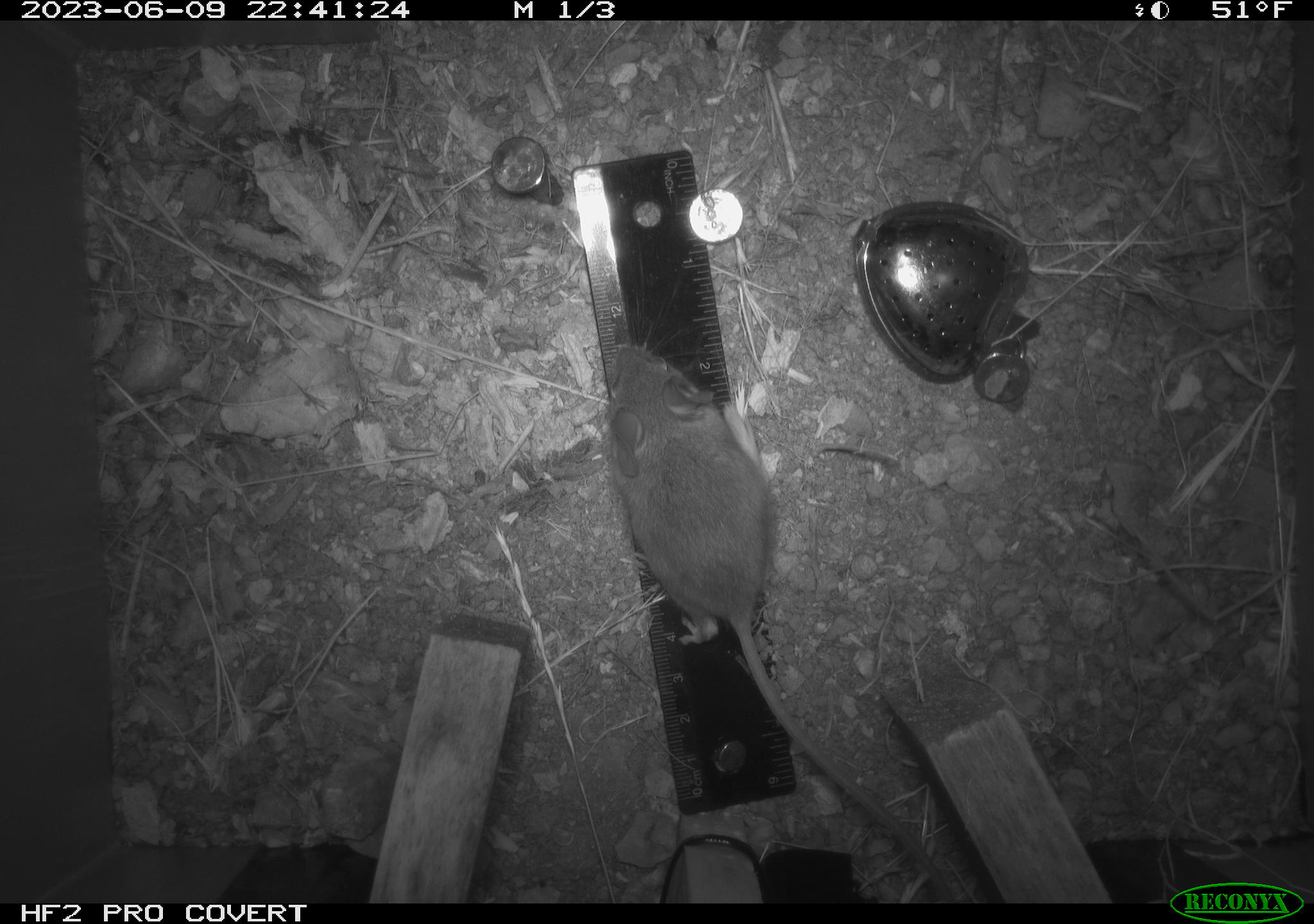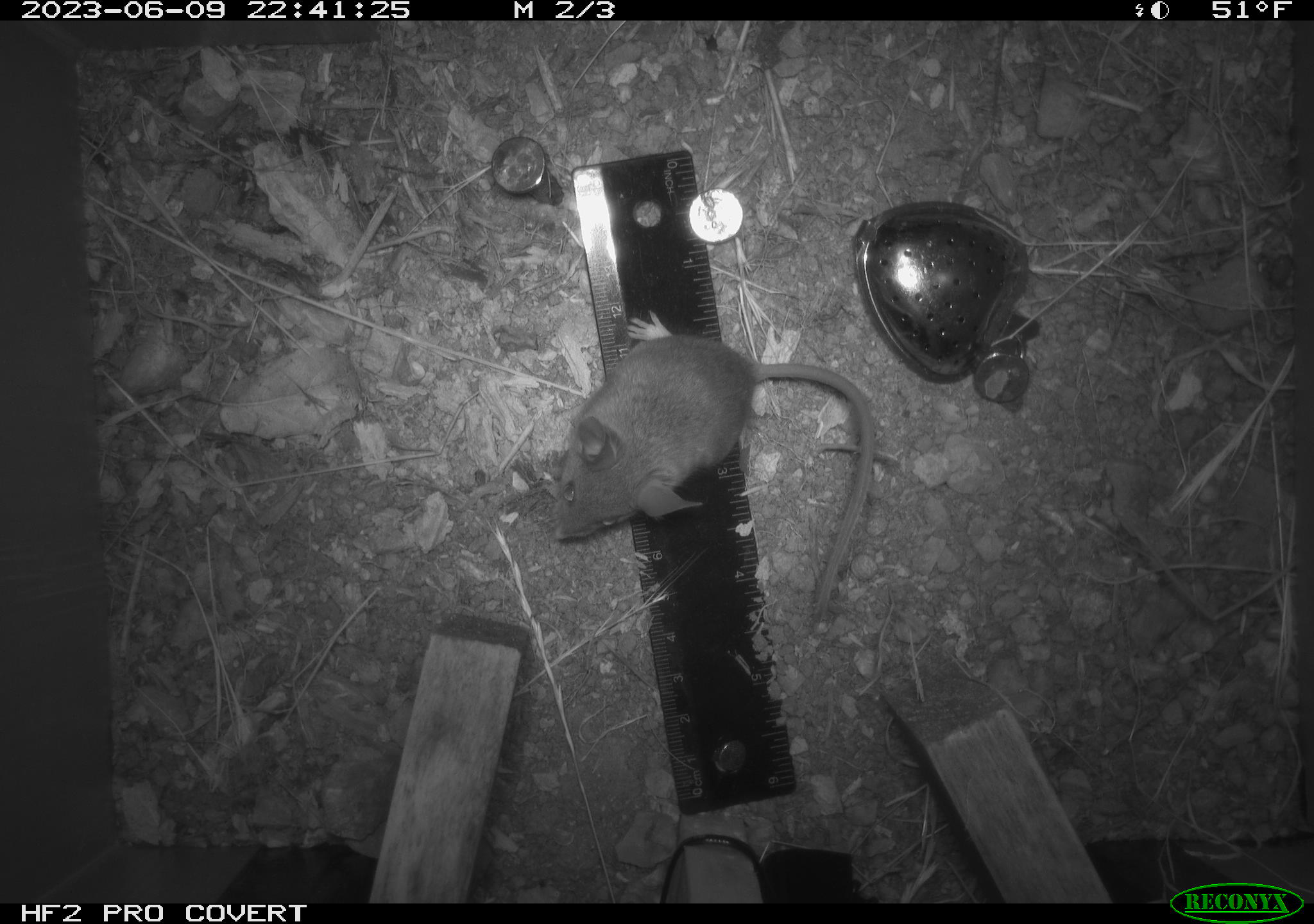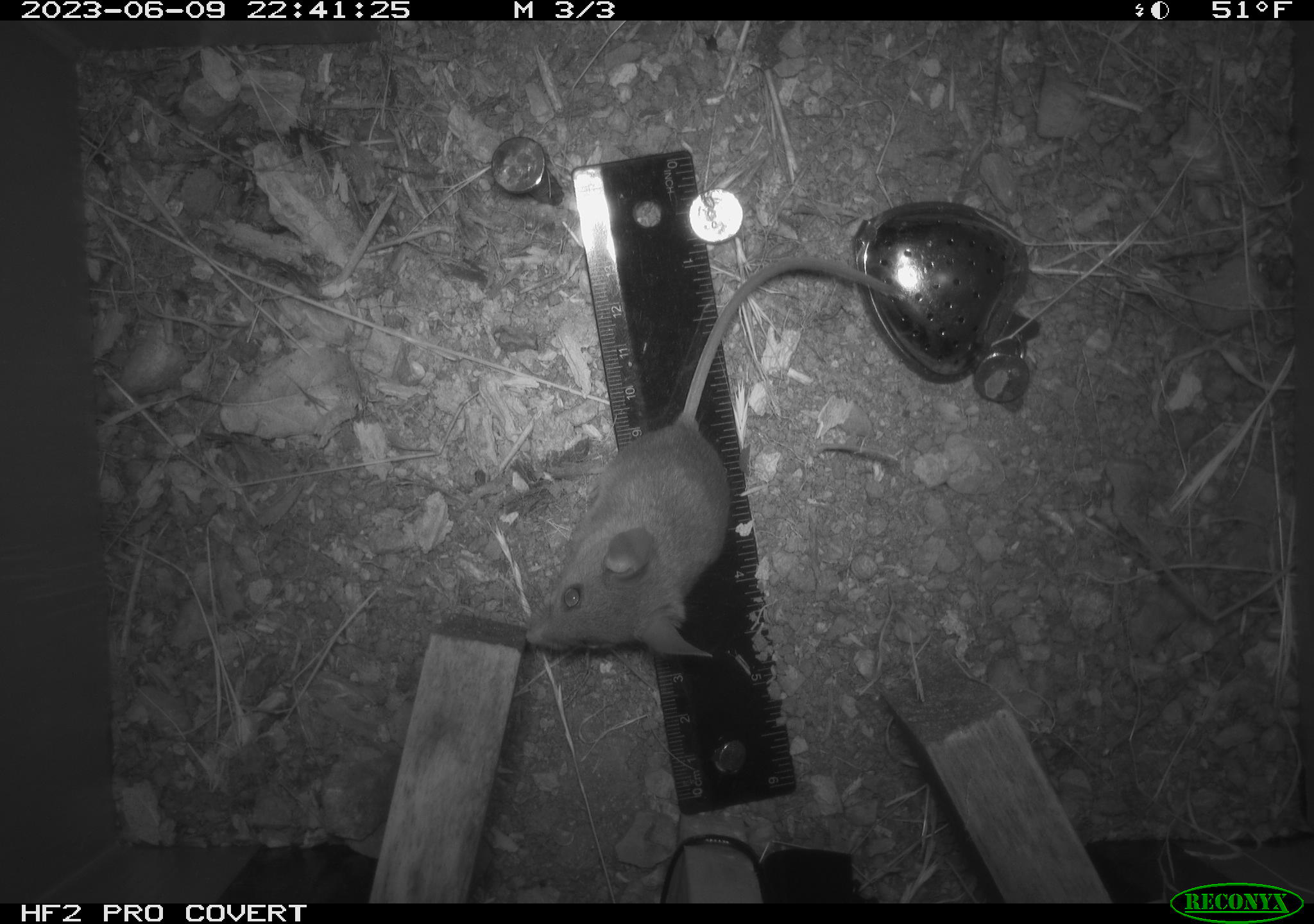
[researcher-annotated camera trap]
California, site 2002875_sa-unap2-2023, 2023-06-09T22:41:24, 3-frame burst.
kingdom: Animalia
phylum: Chordata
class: Mammalia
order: Rodentia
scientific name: Rodentia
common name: mouse species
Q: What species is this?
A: Mouse species (Rodentia).